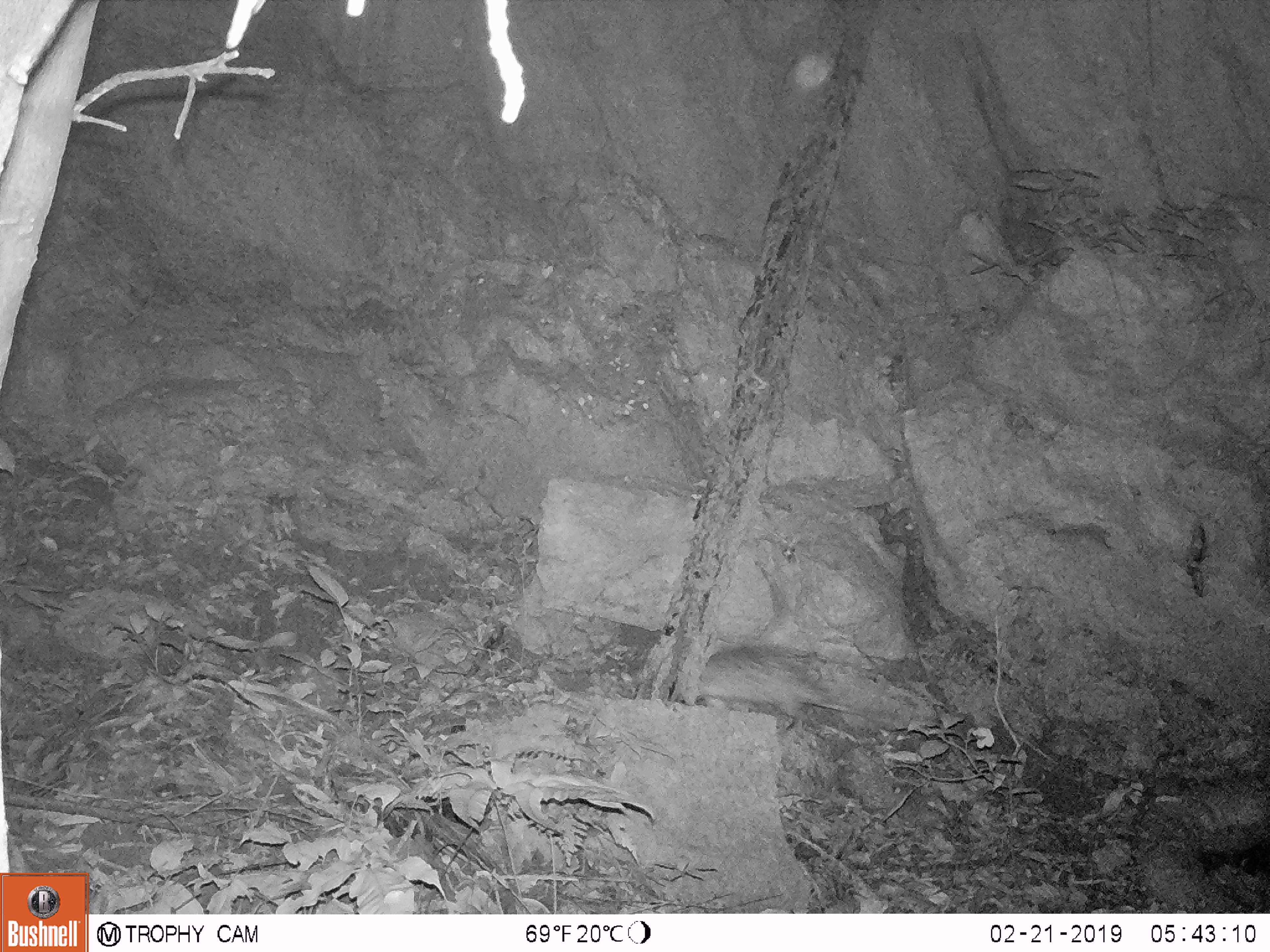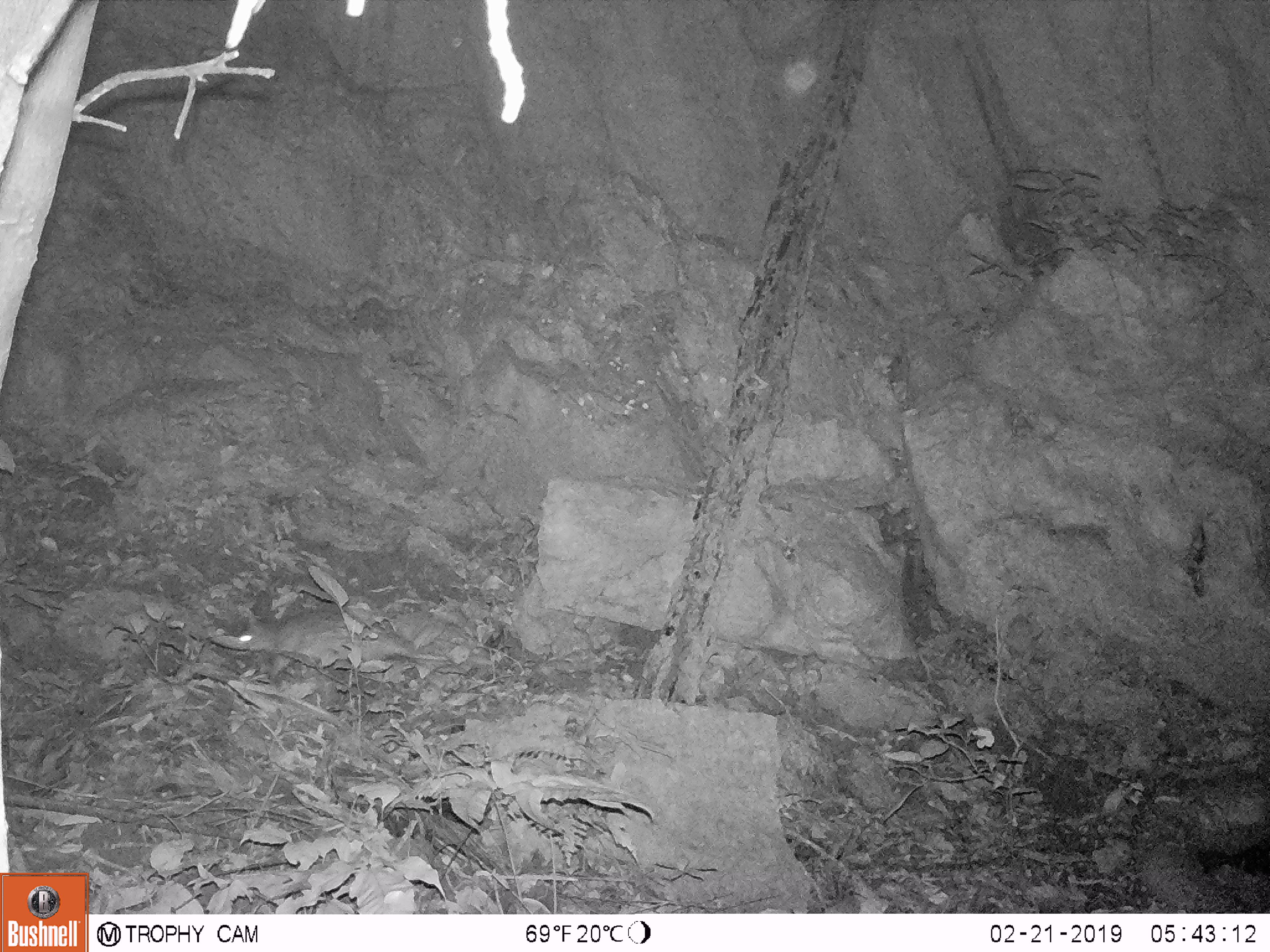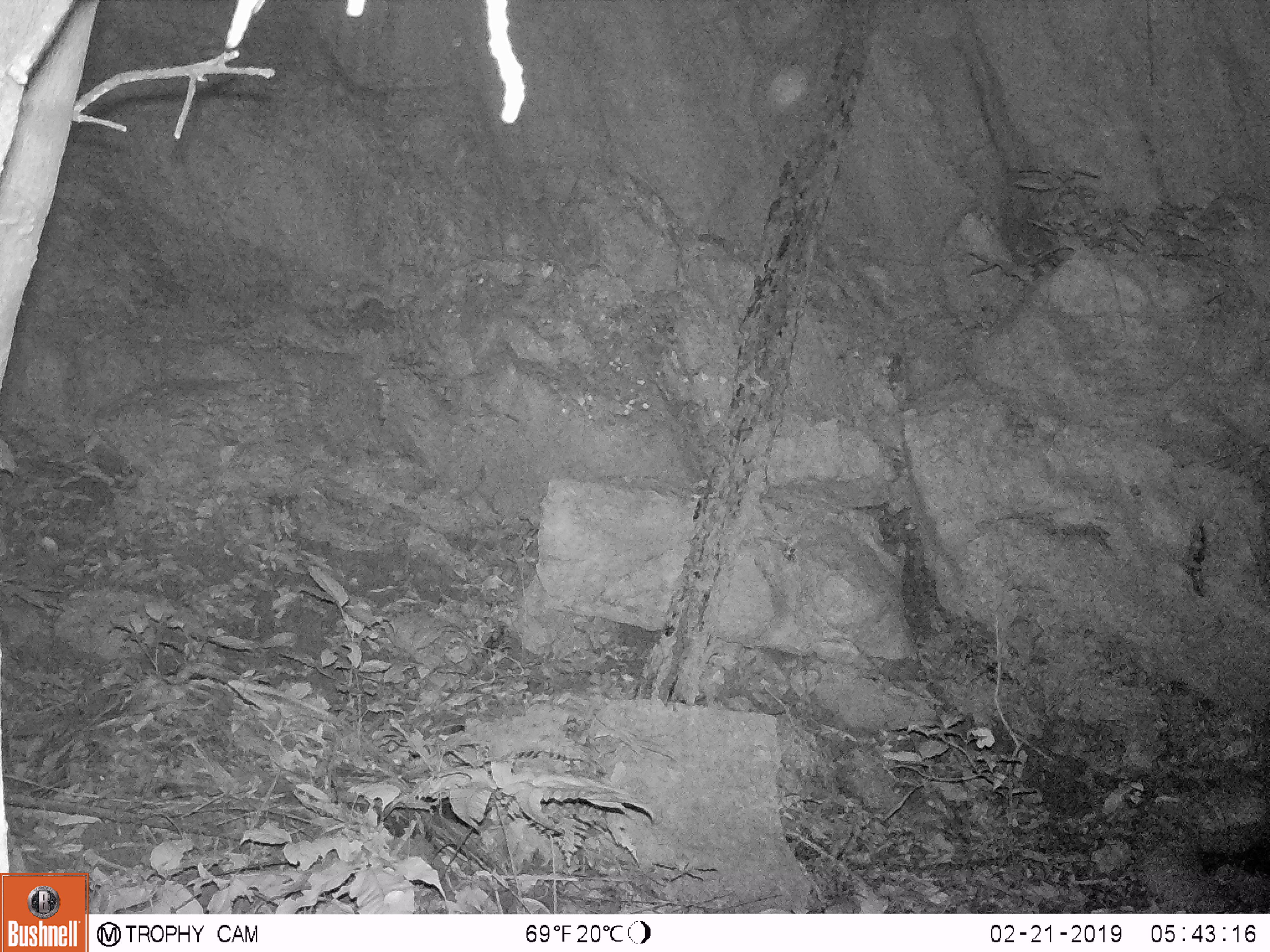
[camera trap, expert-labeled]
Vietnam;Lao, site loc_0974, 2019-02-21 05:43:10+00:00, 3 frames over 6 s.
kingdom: Animalia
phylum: Chordata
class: Mammalia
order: Rodentia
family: Hystricidae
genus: Atherurus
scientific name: Atherurus macrourus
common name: asiatic brush-tailed porcupine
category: asiatic brush tailed porcupine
Asiatic brush tailed porcupine (asiatic brush-tailed porcupine) (Atherurus macrourus). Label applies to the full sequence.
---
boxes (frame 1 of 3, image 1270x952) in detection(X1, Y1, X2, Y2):
asiatic brush tailed porcupine: detection(699, 645, 882, 738)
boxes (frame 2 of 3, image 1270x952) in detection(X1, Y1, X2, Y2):
asiatic brush tailed porcupine: detection(237, 609, 493, 681)